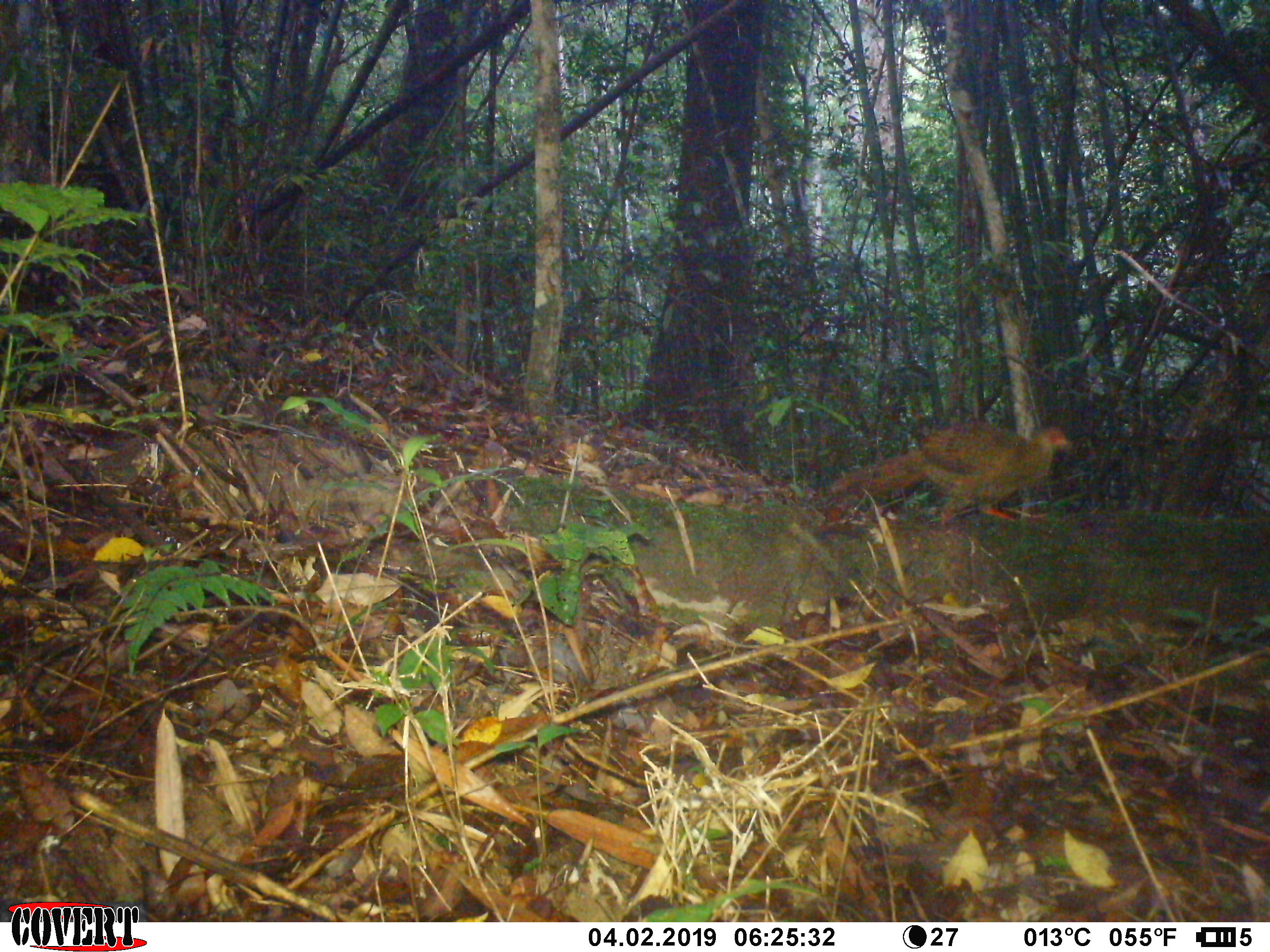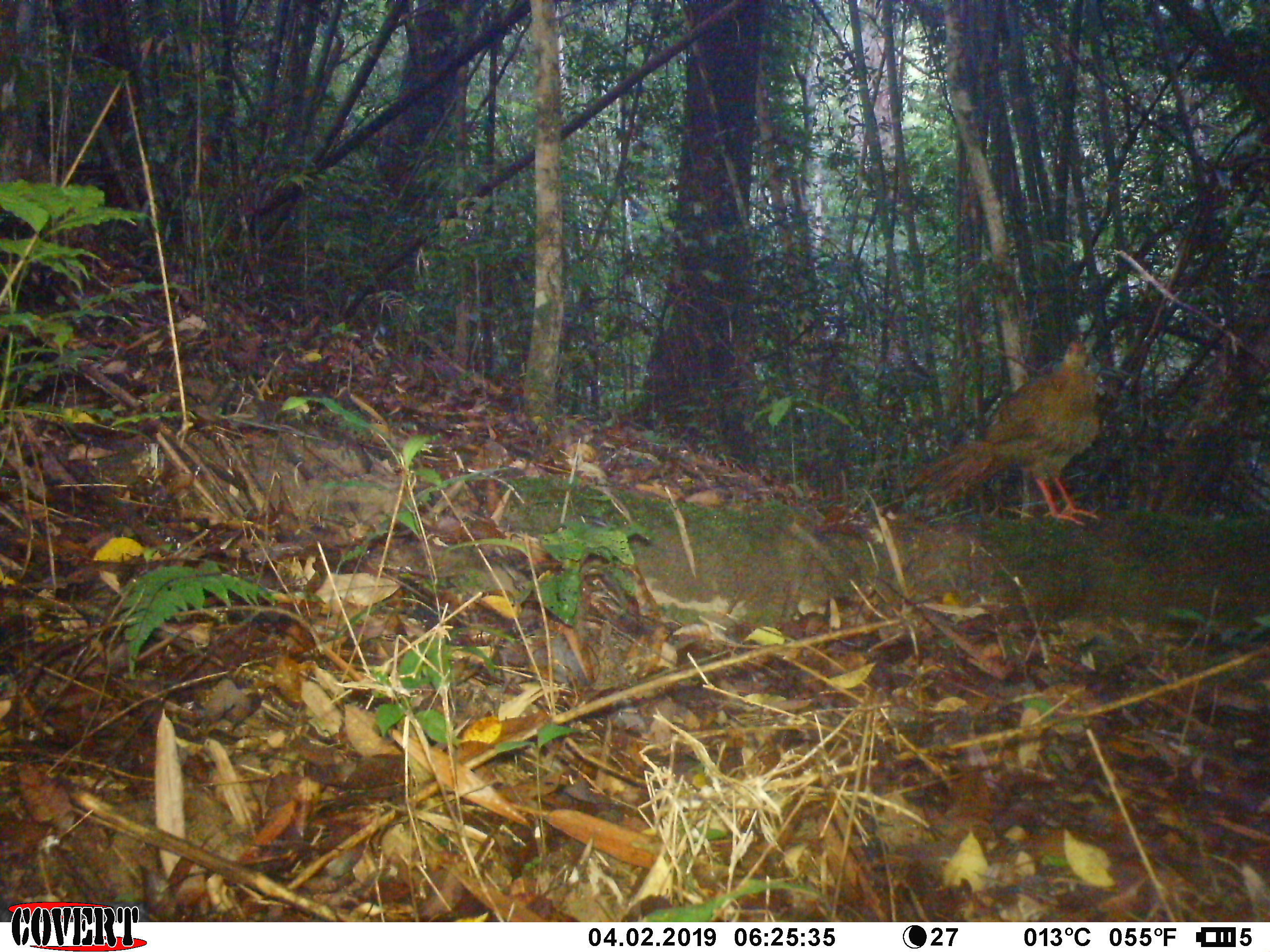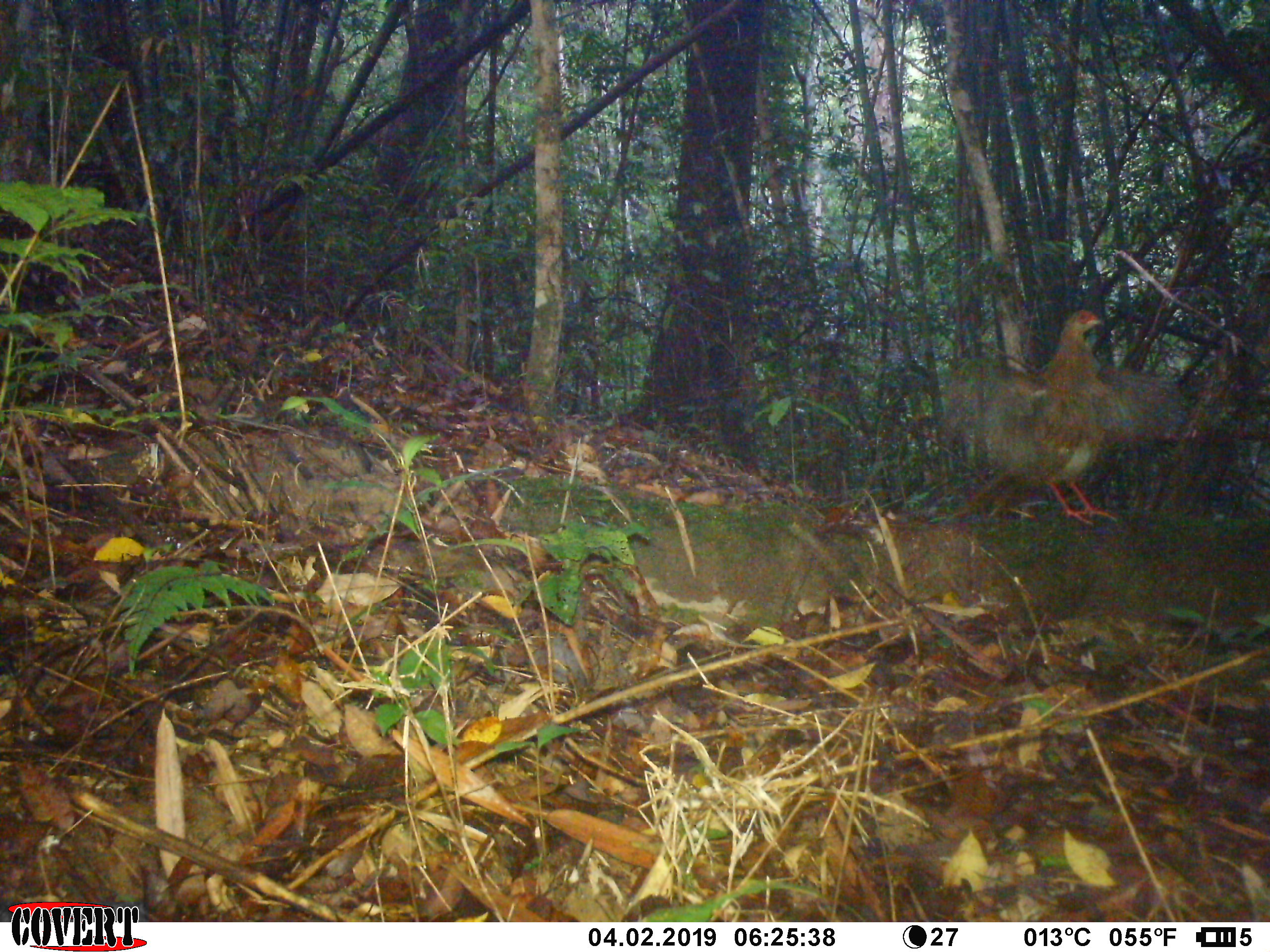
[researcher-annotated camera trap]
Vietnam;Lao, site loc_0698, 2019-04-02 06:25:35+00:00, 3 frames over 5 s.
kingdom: Animalia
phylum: Chordata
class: Aves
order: Galliformes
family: Phasianidae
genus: Lophura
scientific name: Lophura nycthemera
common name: silver pheasant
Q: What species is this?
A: Silver pheasant (Lophura nycthemera).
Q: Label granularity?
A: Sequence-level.